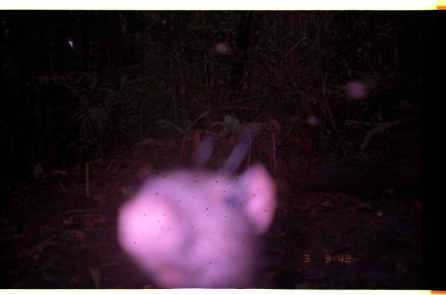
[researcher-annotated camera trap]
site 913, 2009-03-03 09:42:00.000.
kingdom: Animalia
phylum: Chordata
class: Mammalia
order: Rodentia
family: Dasyproctidae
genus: Dasyprocta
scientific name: Dasyprocta fuliginosa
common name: black agouti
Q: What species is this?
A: Dasyprocta fuliginosa (black agouti).